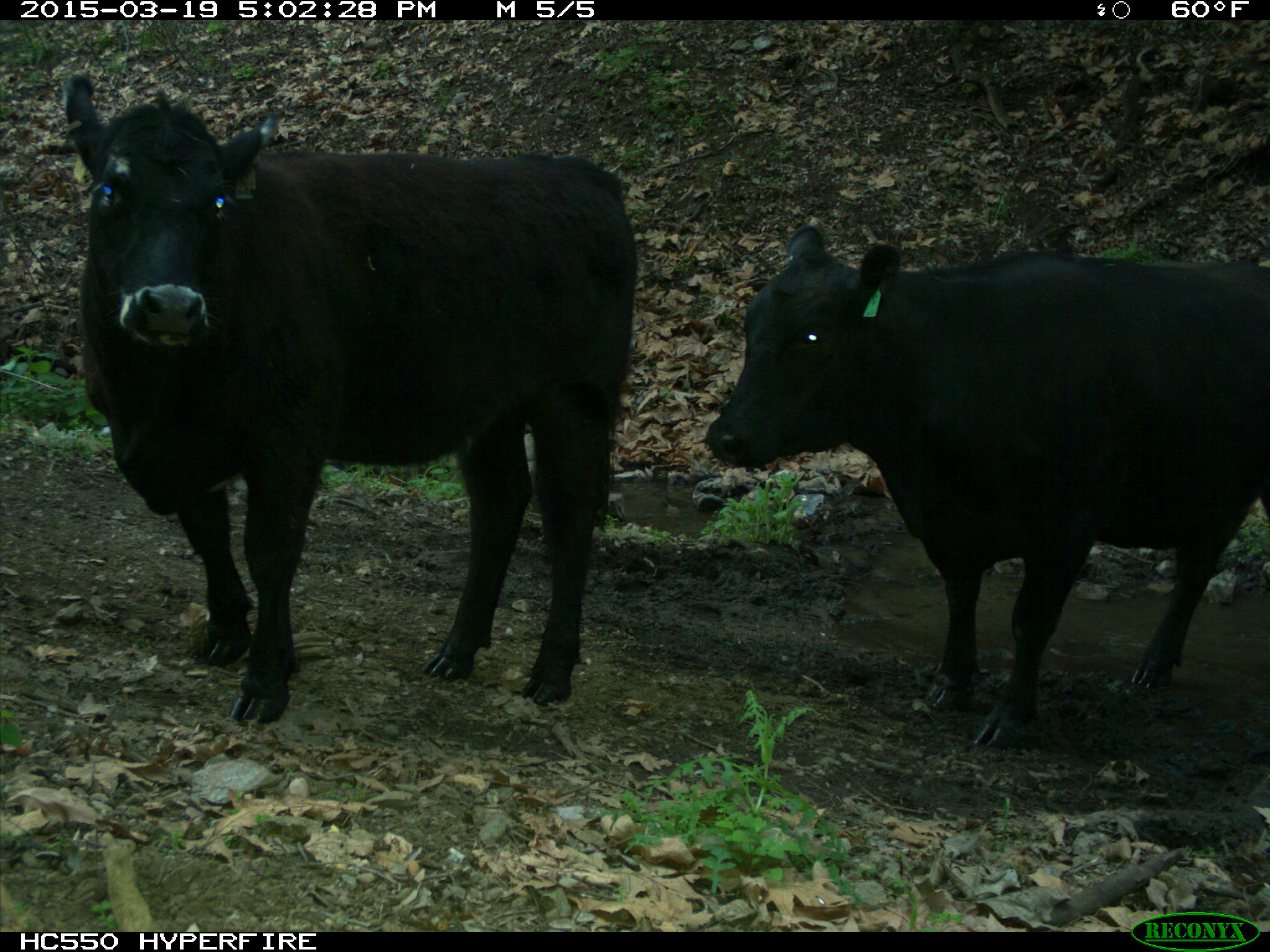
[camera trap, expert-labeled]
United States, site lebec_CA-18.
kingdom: Animalia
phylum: Chordata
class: Mammalia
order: Artiodactyla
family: Bovidae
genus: Bos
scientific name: Bos taurus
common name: domestic cow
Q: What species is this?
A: Bos taurus (domestic cow).